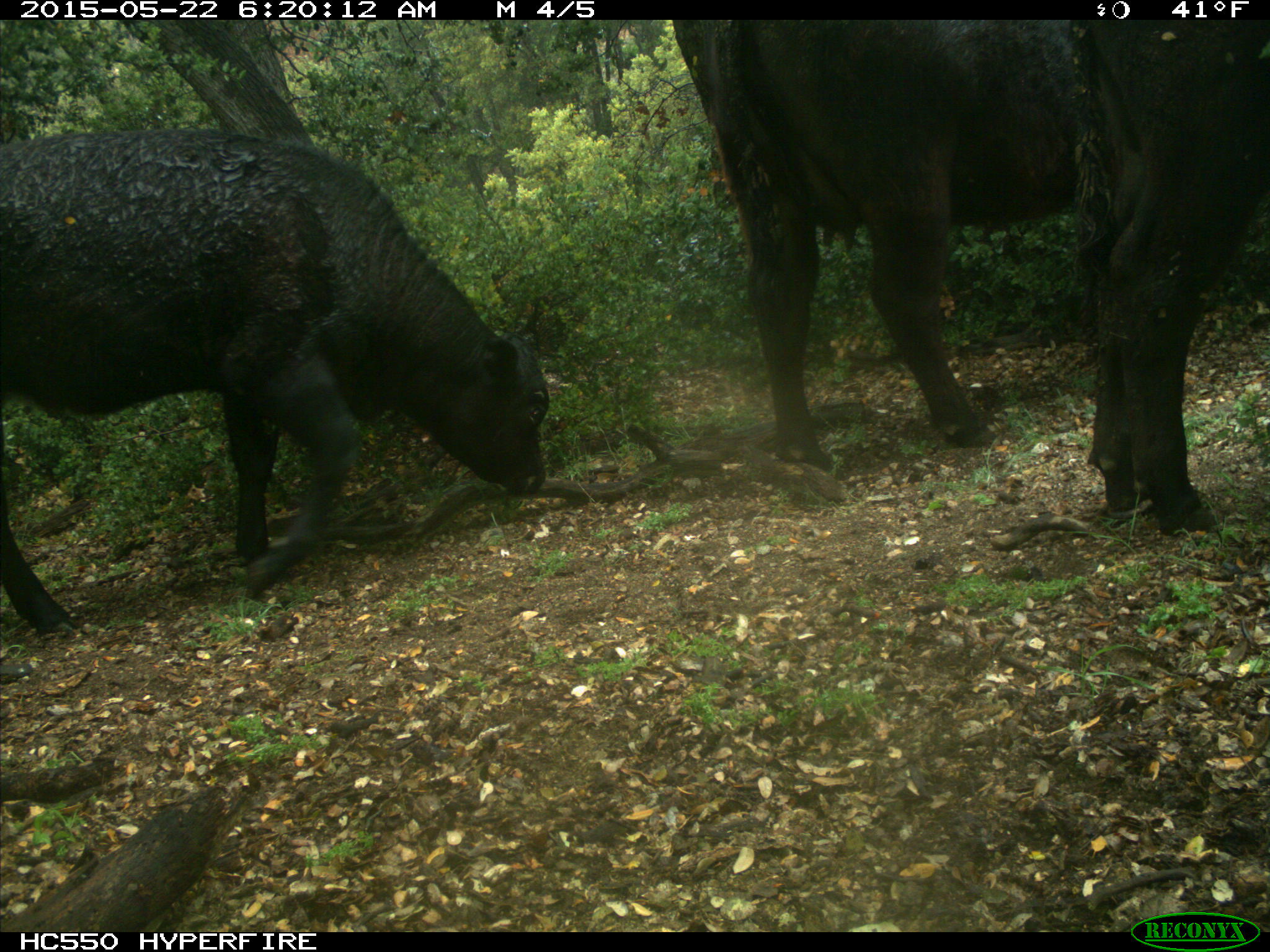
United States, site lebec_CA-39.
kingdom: Animalia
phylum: Chordata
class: Mammalia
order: Artiodactyla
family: Bovidae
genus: Bos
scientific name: Bos taurus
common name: domestic cow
Bos taurus (domestic cow).